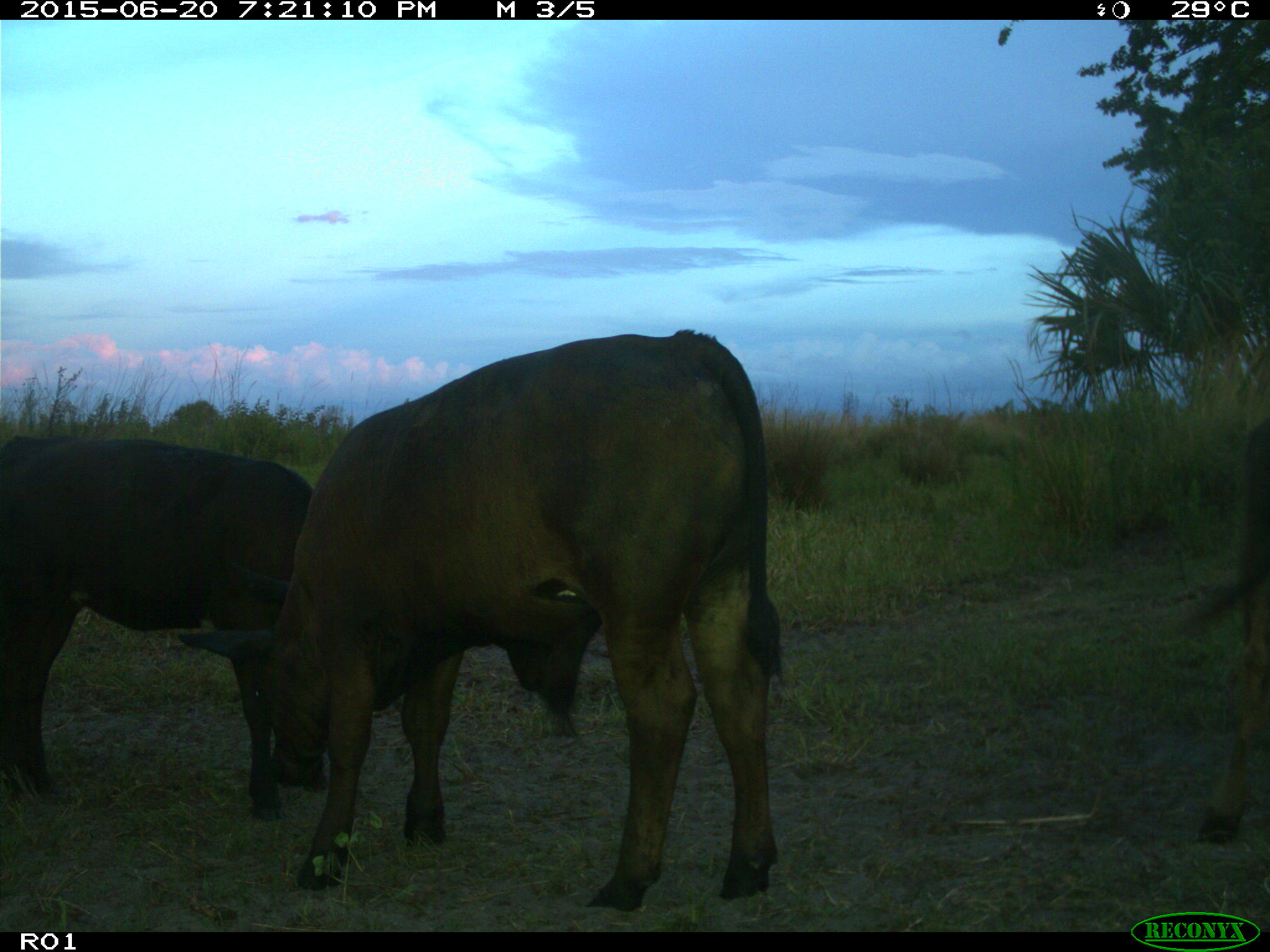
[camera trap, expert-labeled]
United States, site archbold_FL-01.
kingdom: Animalia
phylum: Chordata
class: Mammalia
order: Artiodactyla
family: Bovidae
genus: Bos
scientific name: Bos taurus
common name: domestic cow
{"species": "Bos taurus (domestic cow)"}